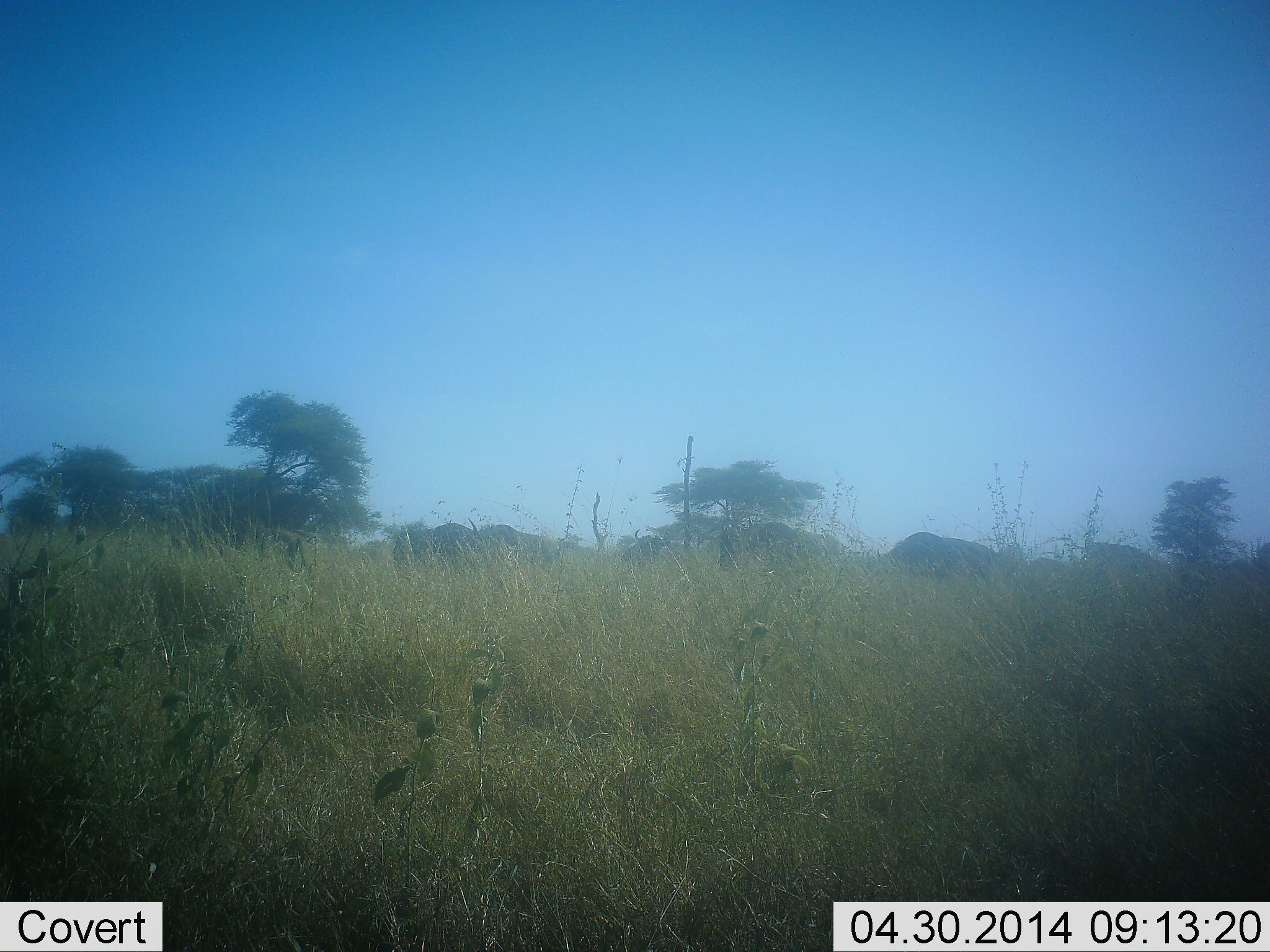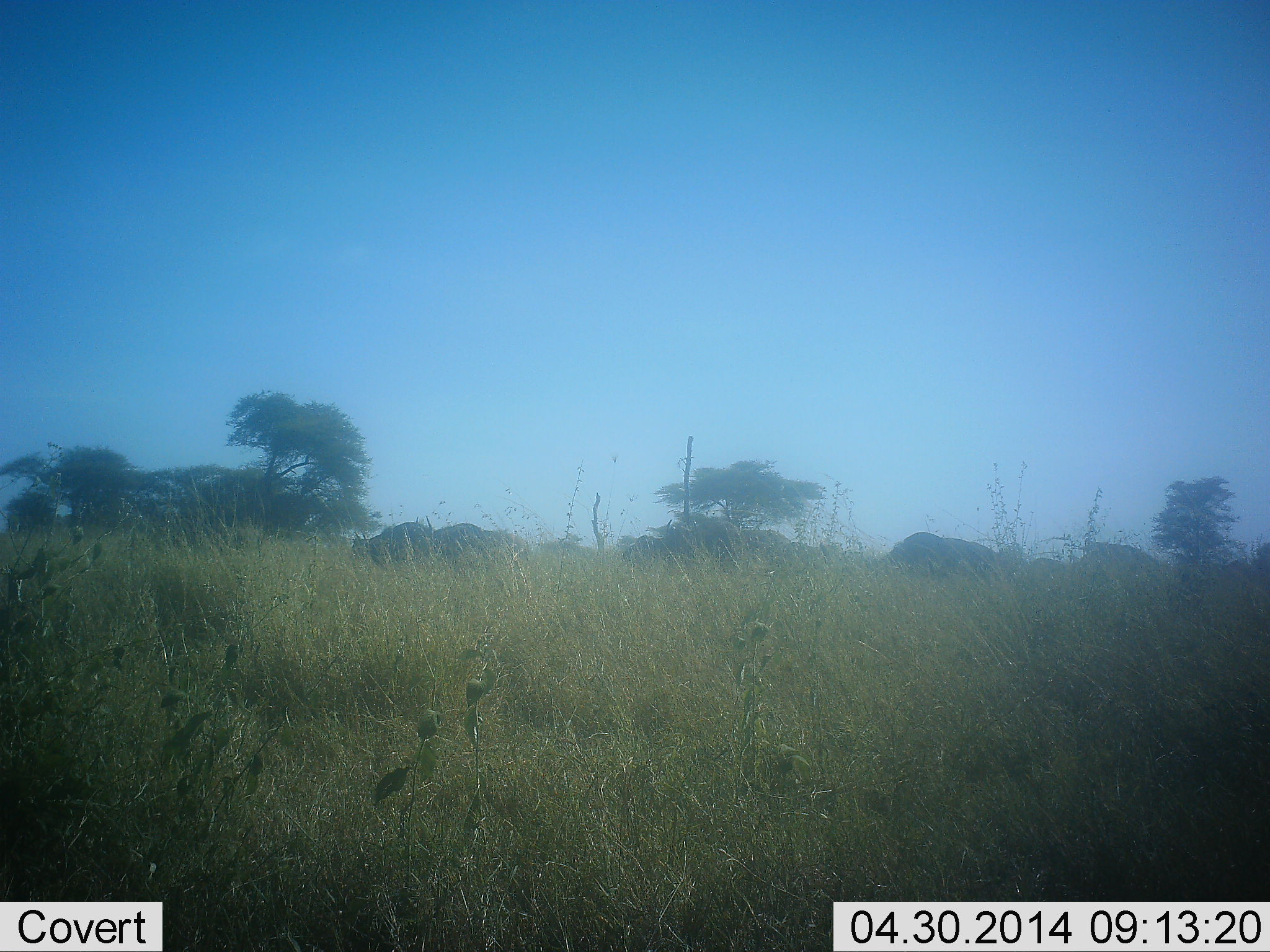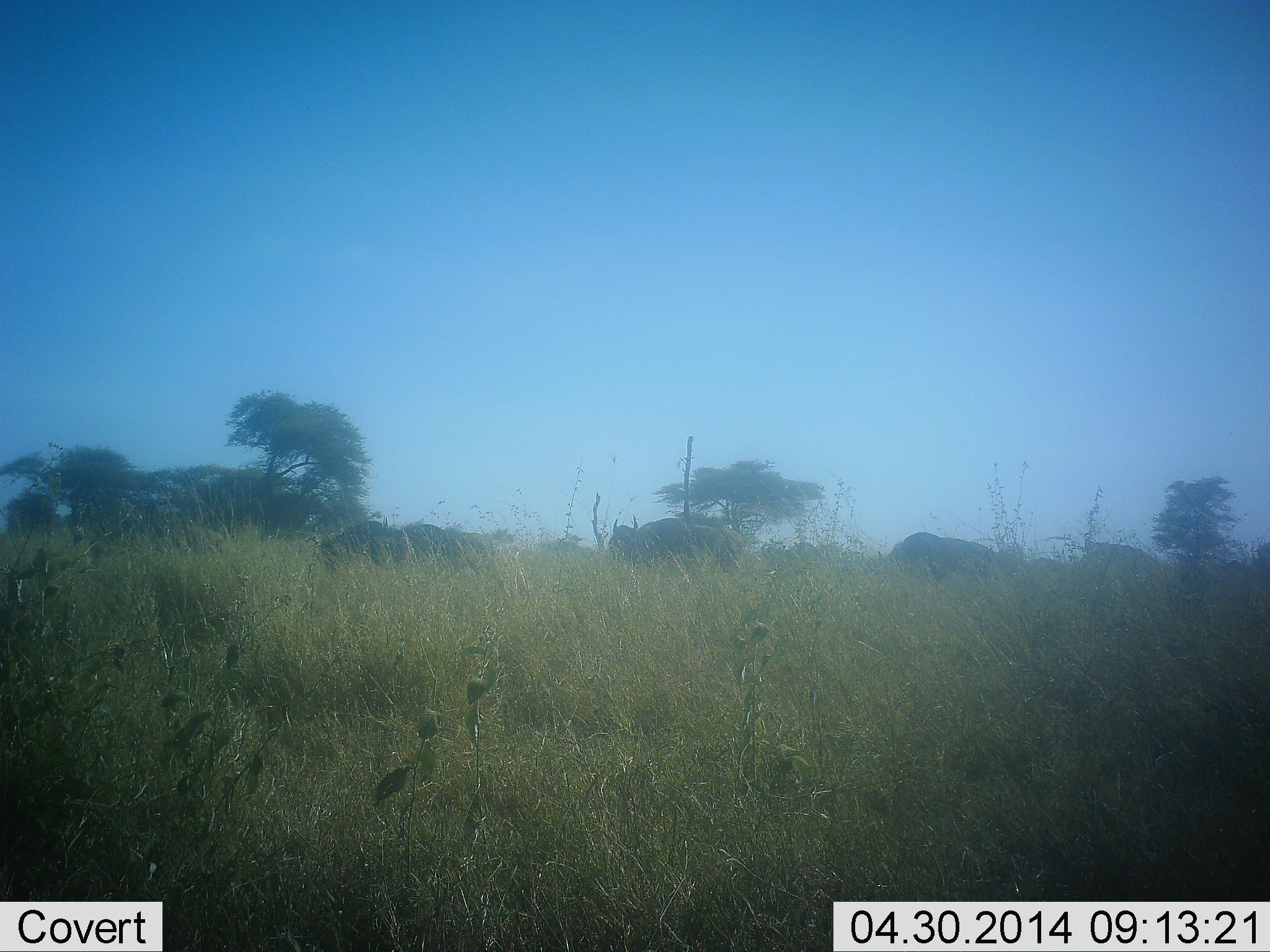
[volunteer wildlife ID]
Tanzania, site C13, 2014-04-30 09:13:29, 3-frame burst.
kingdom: Animalia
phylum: Chordata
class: Mammalia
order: Artiodactyla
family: Bovidae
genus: Connochaetes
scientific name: Connochaetes taurinus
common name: blue wildebeest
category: wildebeest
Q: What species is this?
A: Wildebeest (blue wildebeest) (Connochaetes taurinus).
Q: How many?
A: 5.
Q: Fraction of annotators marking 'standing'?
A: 27%.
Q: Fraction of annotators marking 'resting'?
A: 0%.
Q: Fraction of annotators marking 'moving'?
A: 91%.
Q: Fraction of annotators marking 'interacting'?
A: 0%.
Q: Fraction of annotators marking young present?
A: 0%.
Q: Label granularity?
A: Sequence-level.